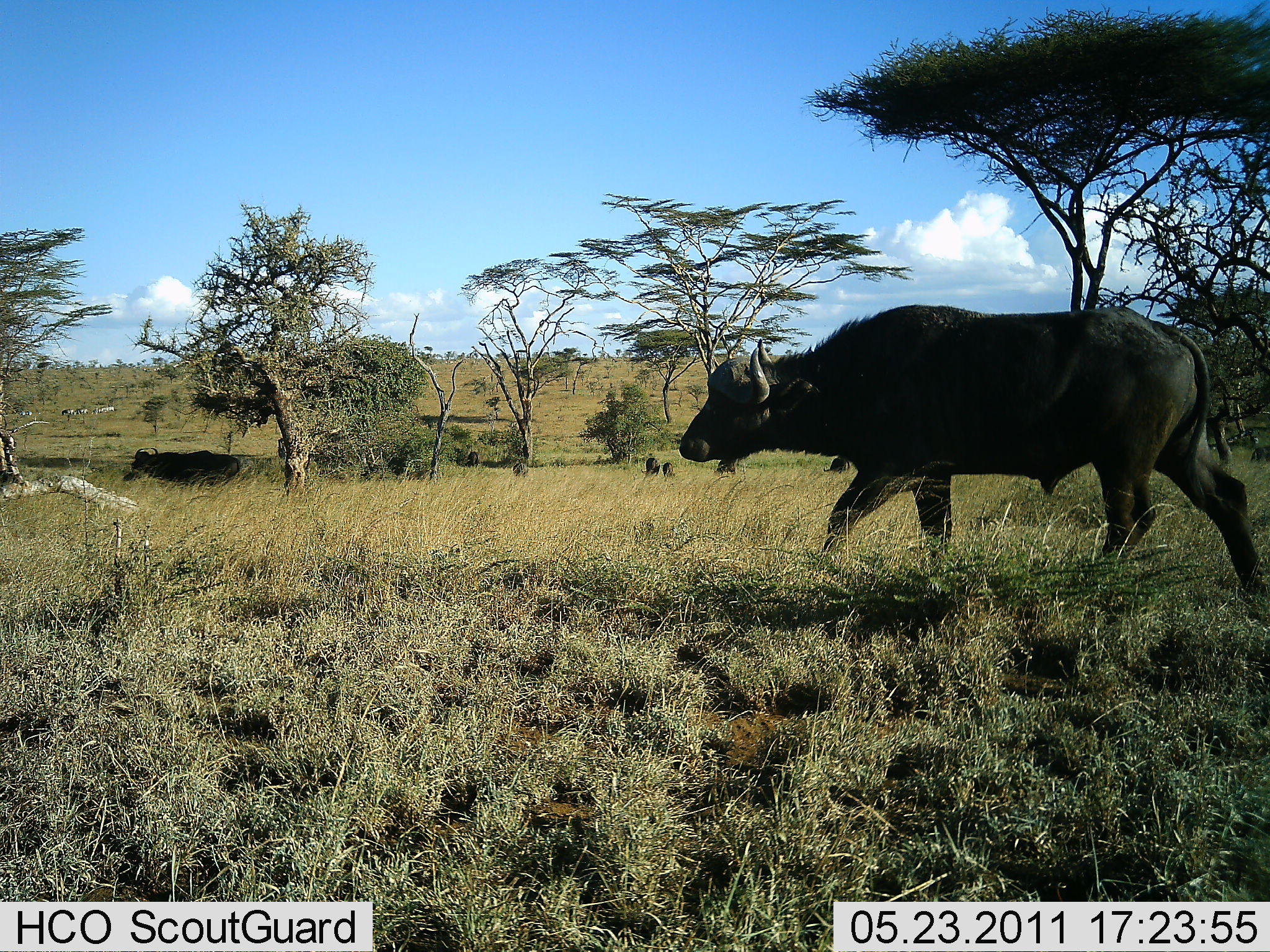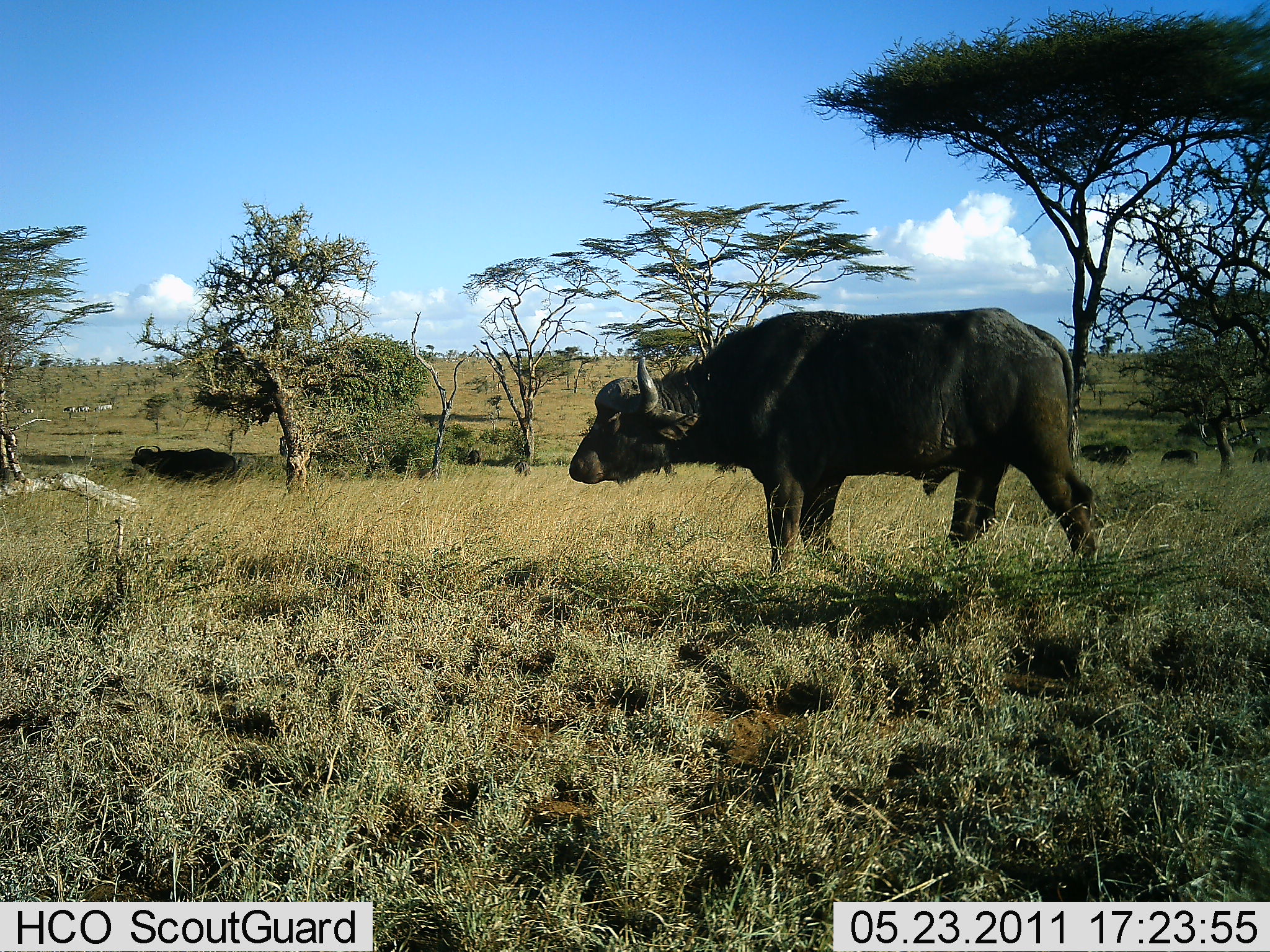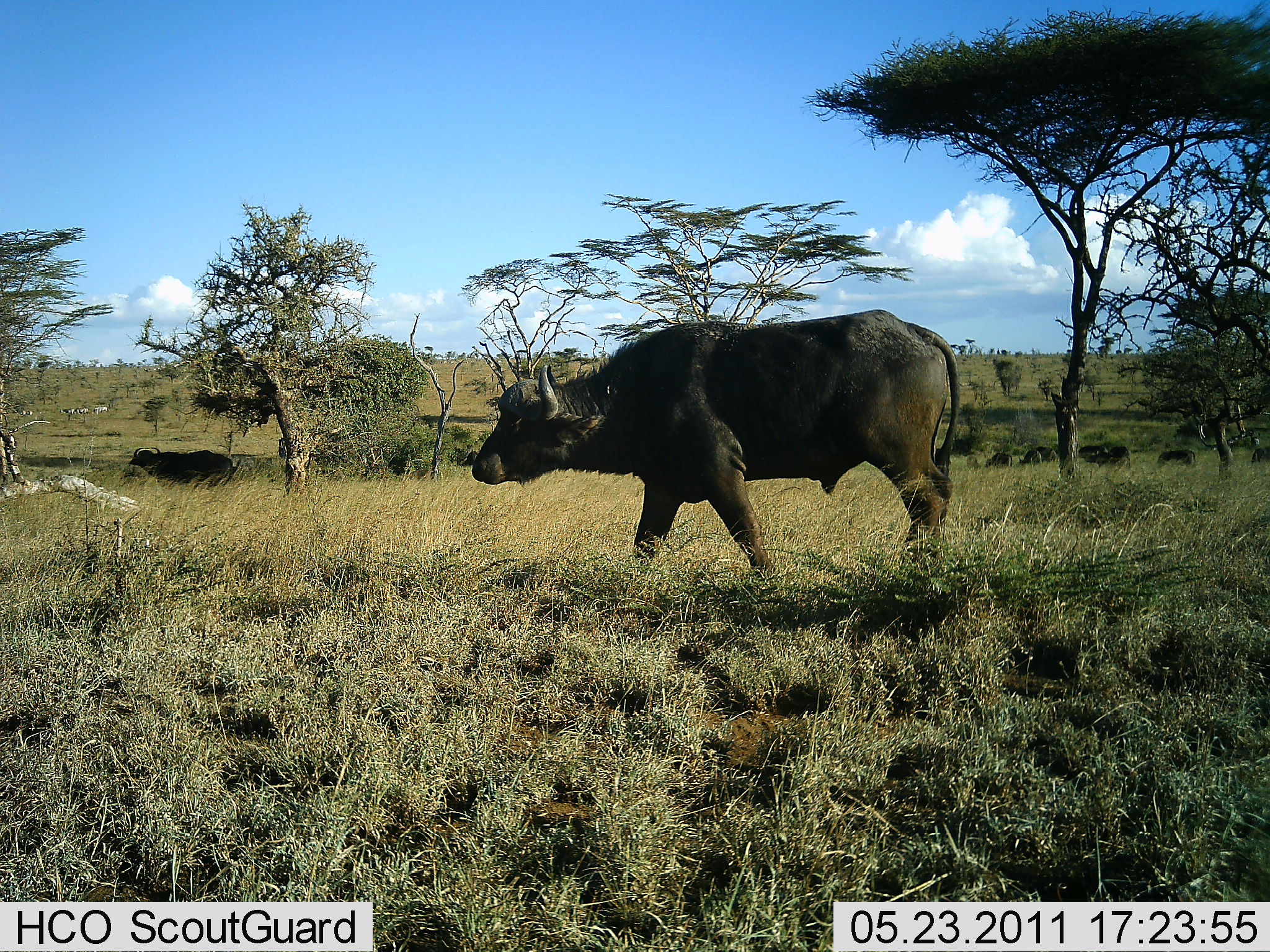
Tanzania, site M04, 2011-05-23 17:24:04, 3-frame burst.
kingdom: Animalia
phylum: Chordata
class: Mammalia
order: Artiodactyla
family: Bovidae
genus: Syncerus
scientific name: Syncerus caffer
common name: cape buffalo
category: buffalo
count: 2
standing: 33%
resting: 8%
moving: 92%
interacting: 0%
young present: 0%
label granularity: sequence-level